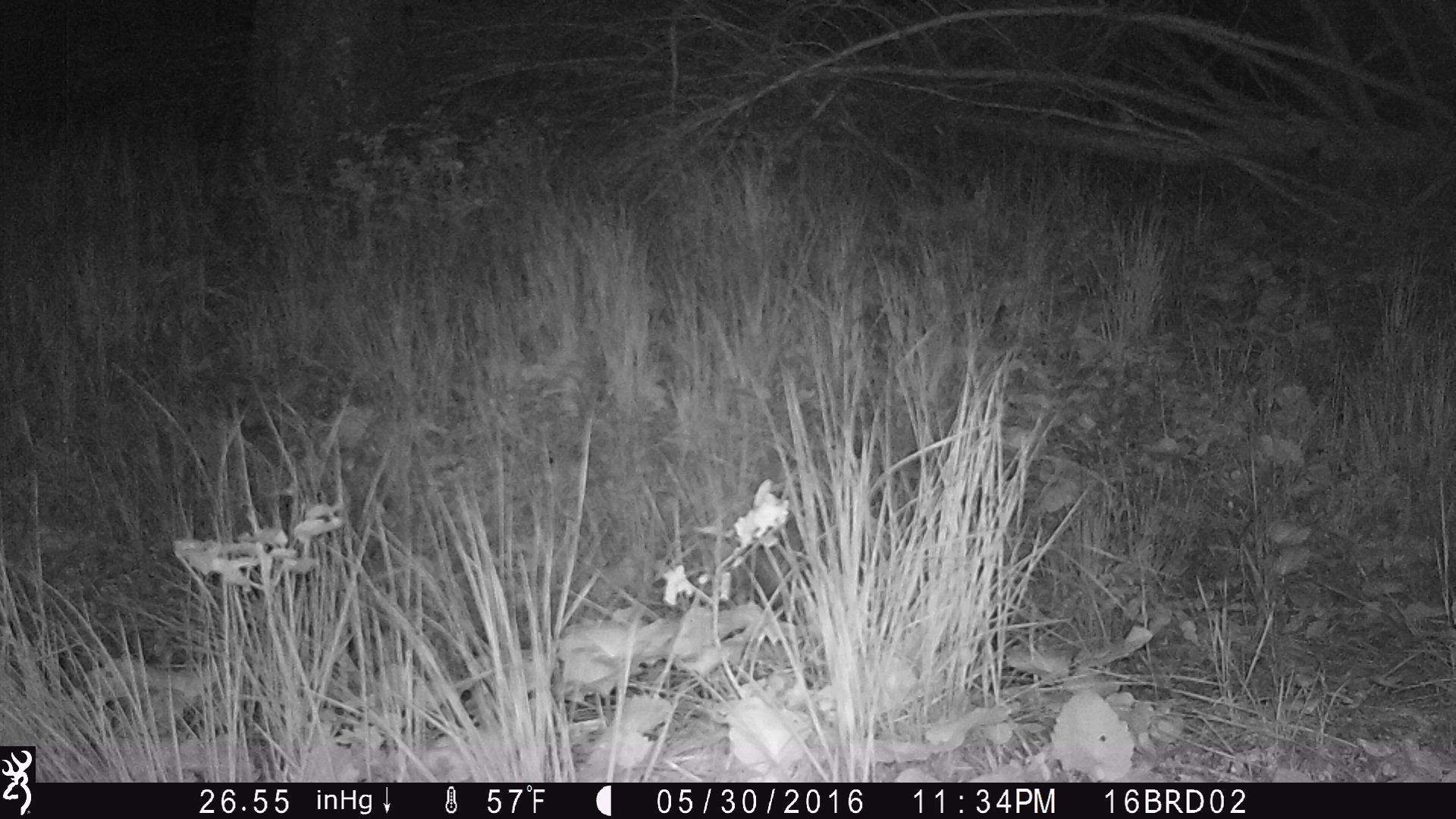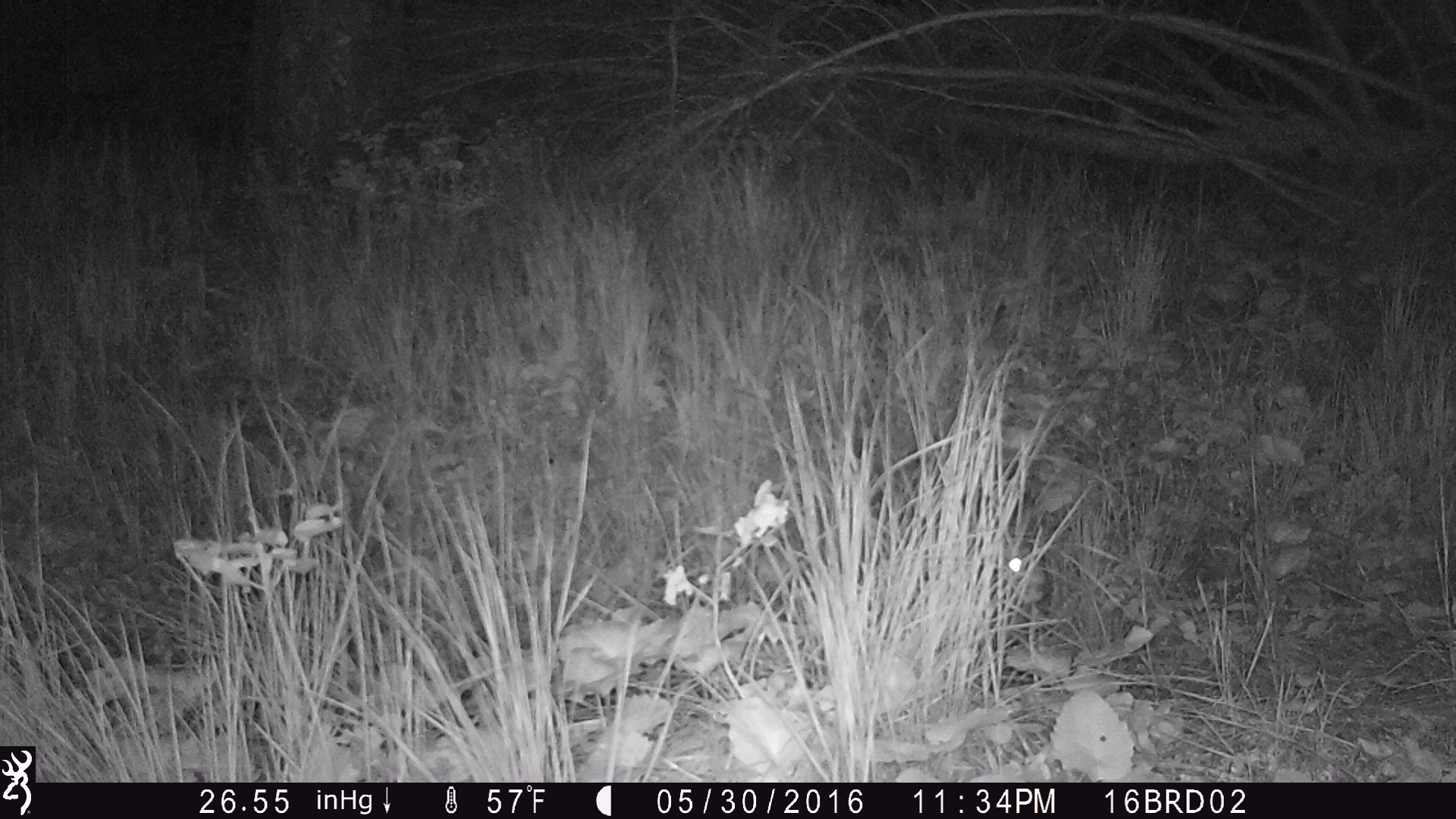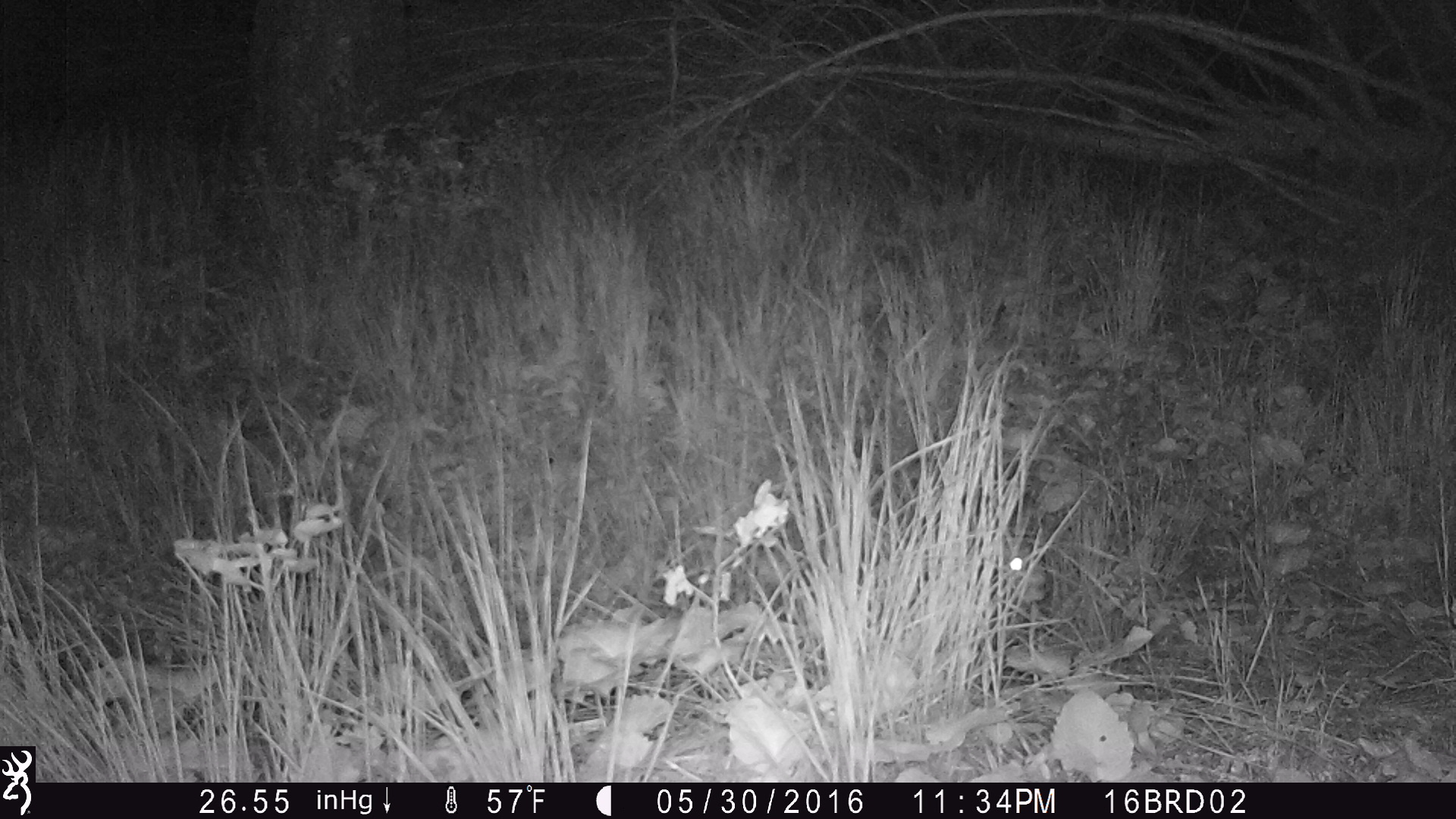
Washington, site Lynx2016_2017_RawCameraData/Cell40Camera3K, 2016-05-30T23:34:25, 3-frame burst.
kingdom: Animalia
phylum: Chordata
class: Mammalia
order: Lagomorpha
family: Leporidae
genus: Lepus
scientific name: Lepus americanus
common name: snowshoe hare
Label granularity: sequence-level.